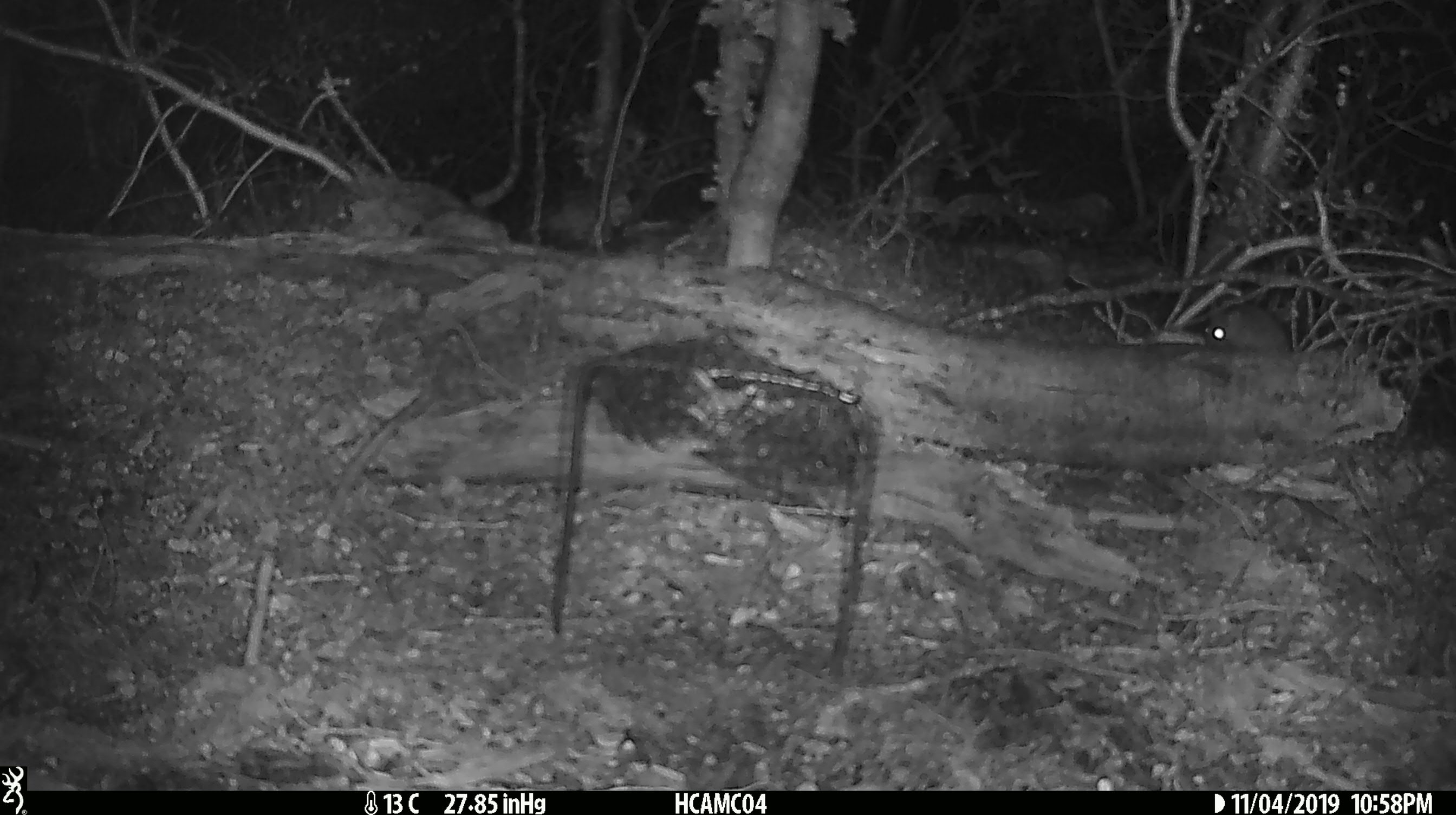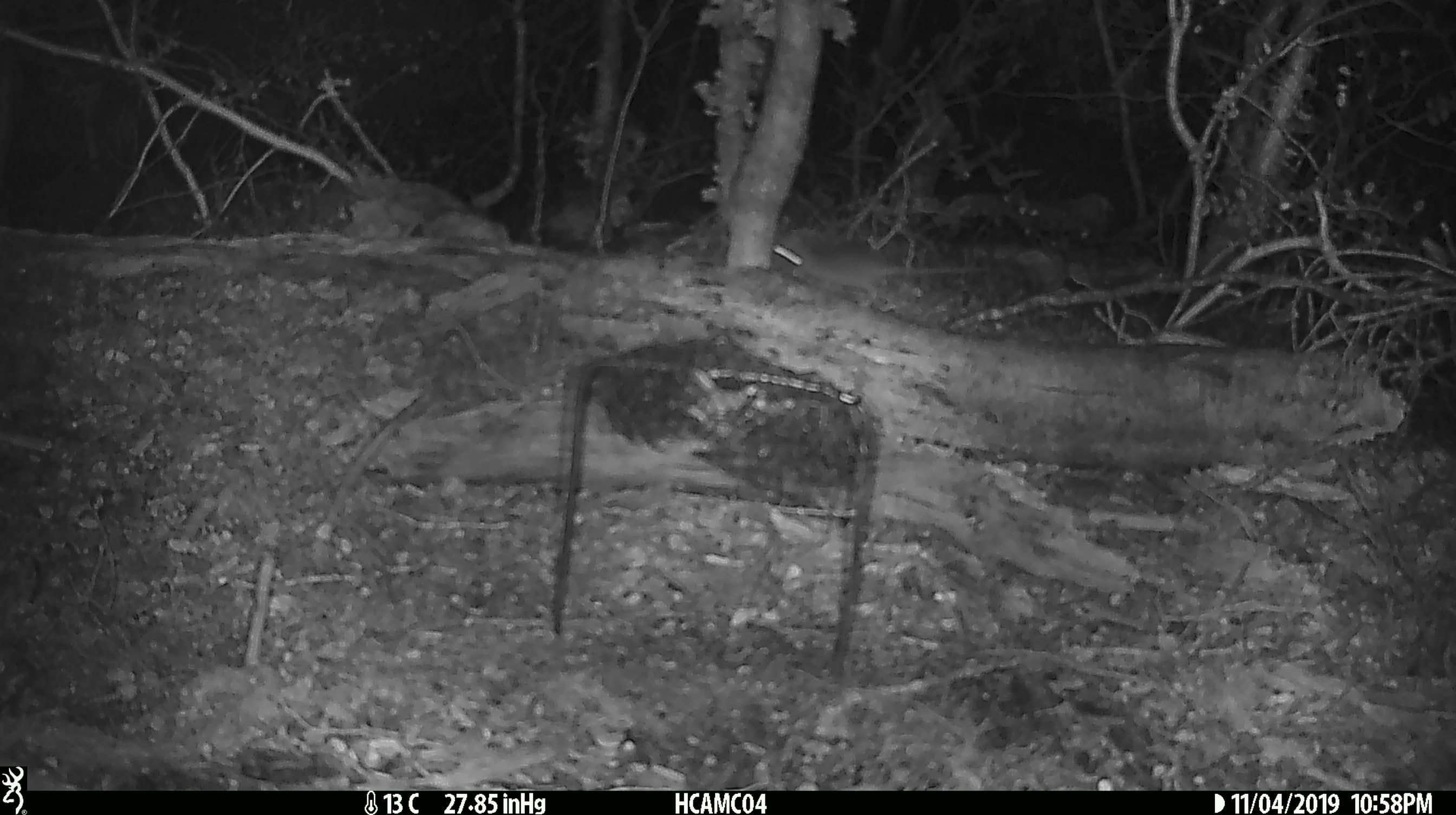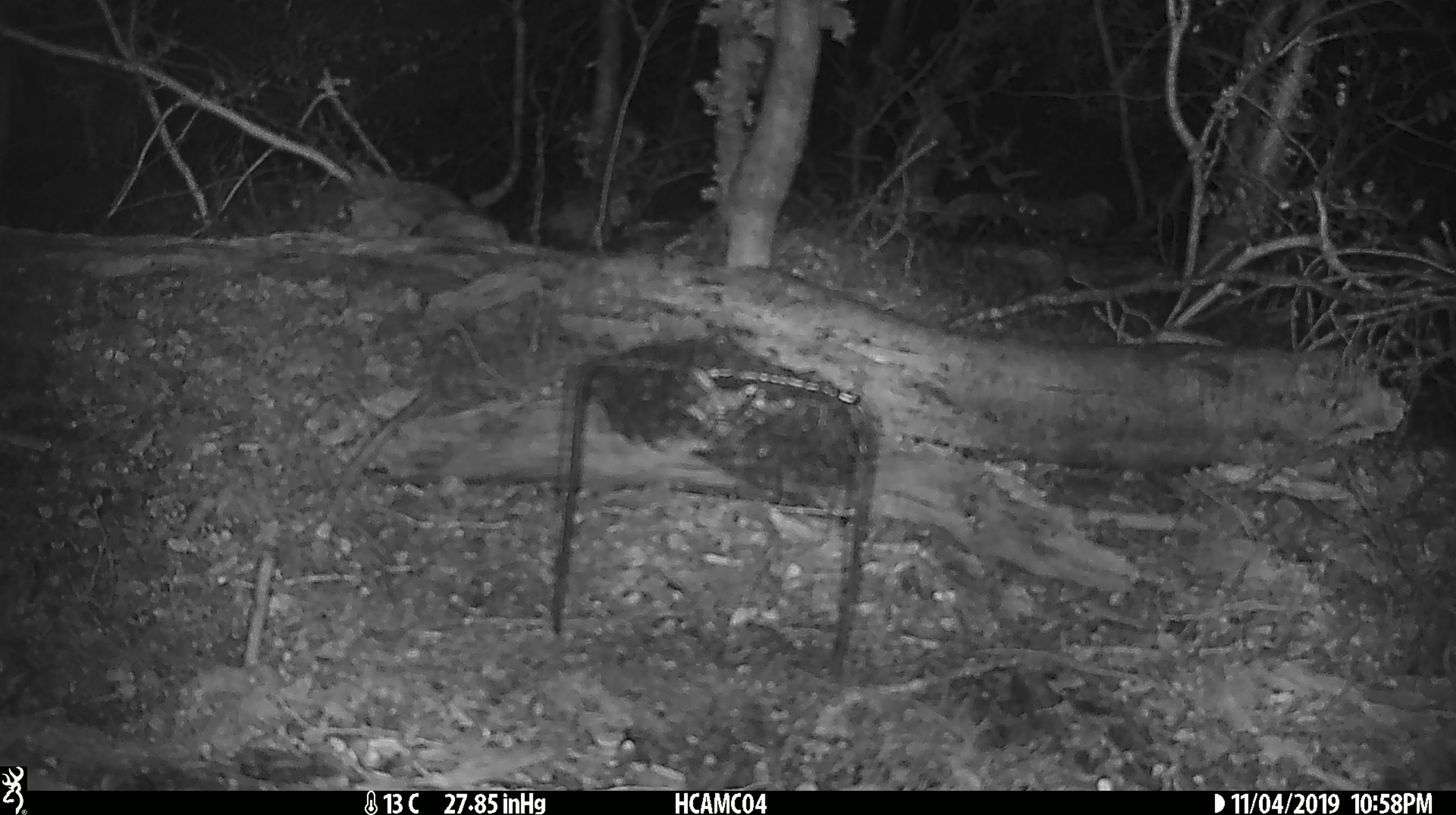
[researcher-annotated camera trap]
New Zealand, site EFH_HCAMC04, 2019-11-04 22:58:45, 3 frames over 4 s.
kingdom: Animalia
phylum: Chordata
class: Mammalia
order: Rodentia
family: Muridae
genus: Mus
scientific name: Mus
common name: mouse